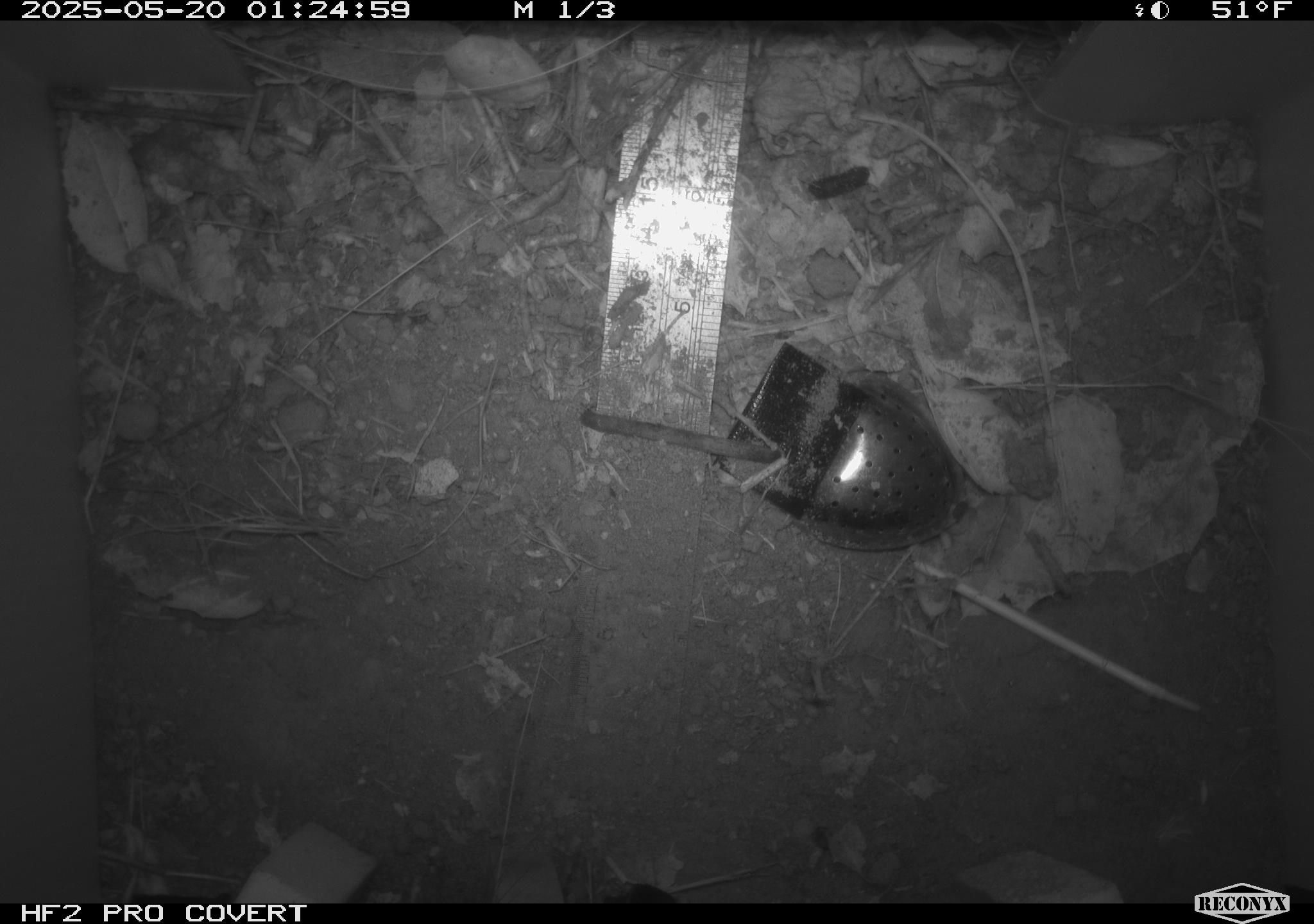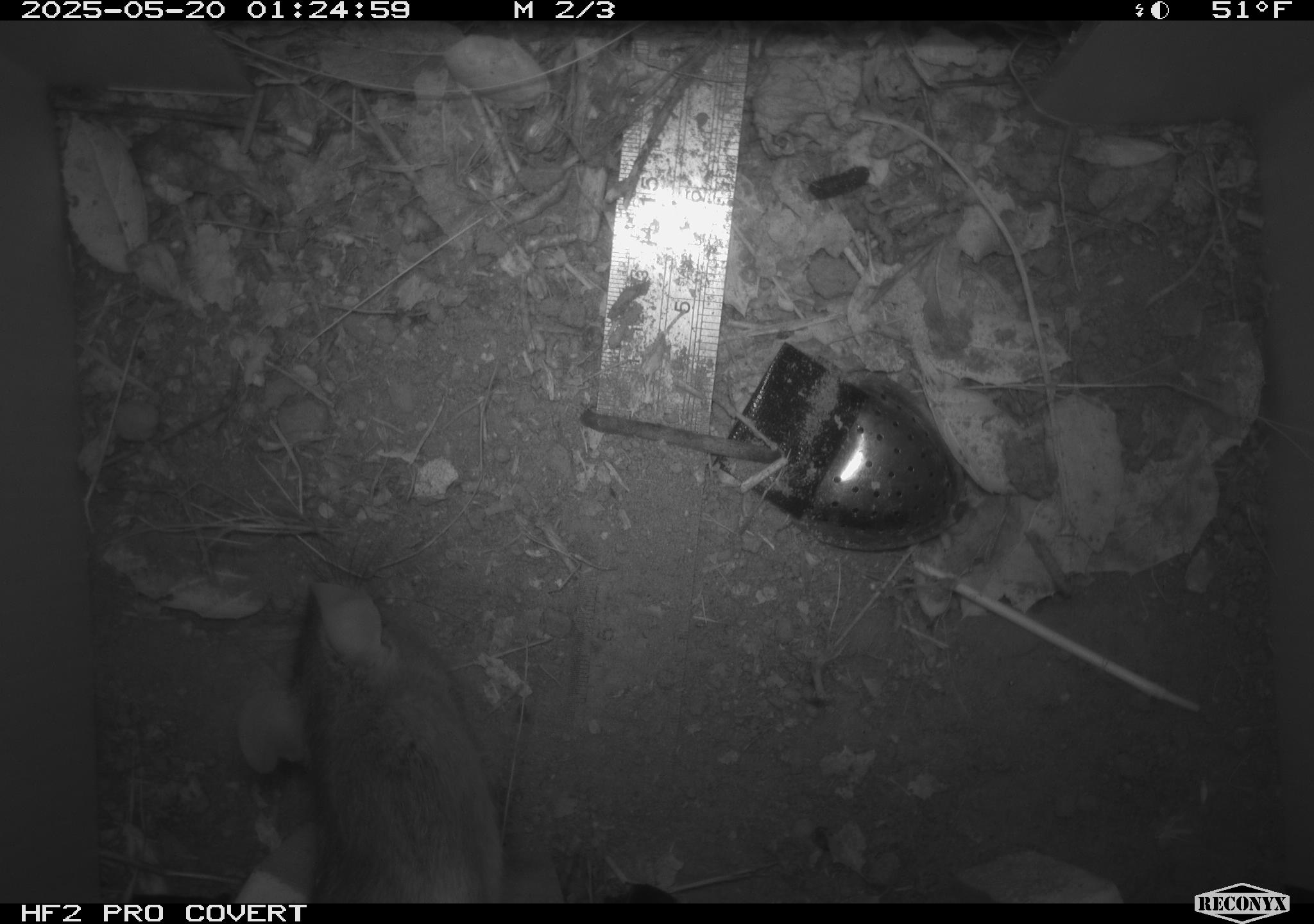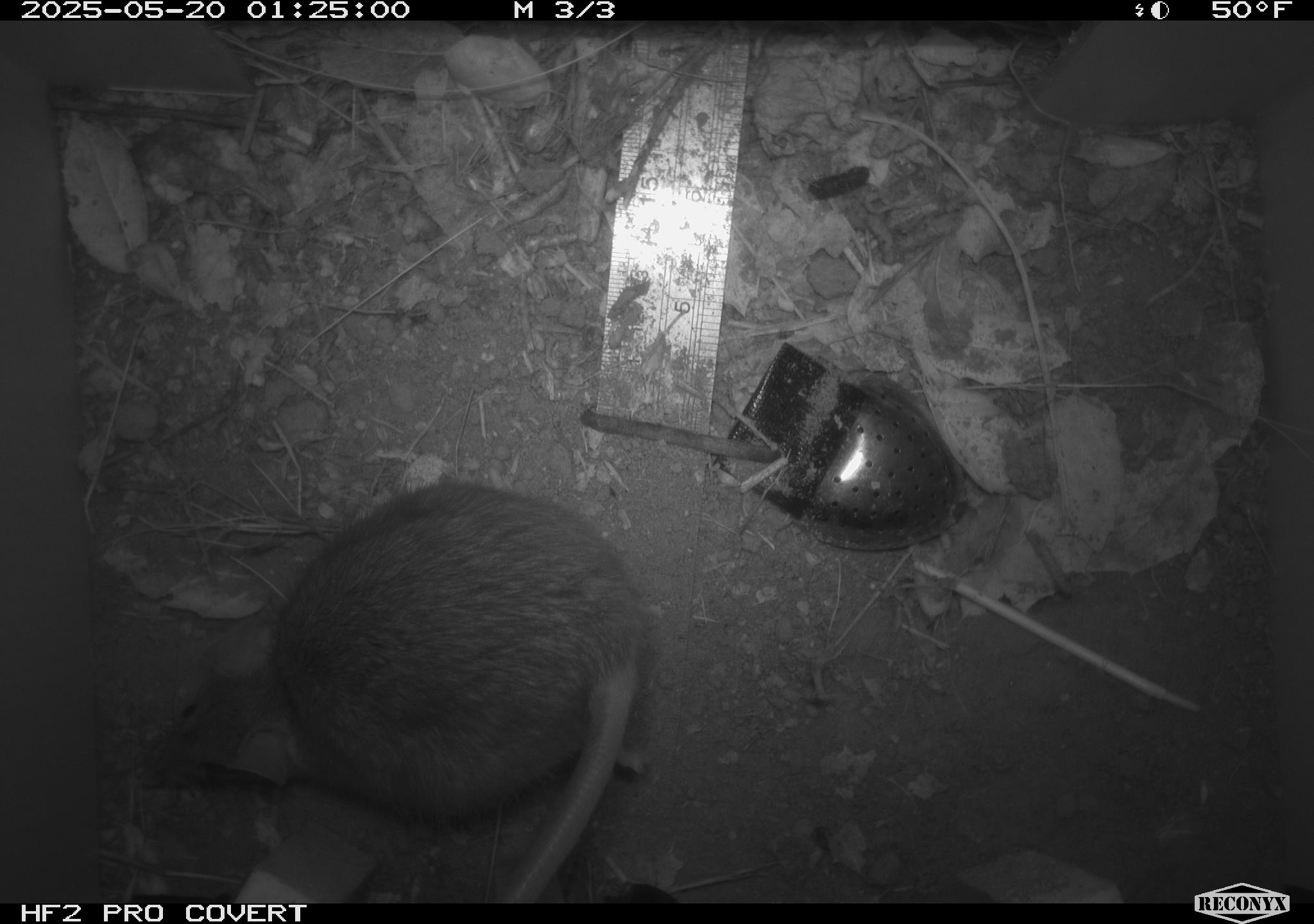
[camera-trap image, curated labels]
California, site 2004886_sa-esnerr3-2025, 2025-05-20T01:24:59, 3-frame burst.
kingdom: Animalia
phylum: Chordata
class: Mammalia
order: Rodentia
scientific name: Rodentia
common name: rodent